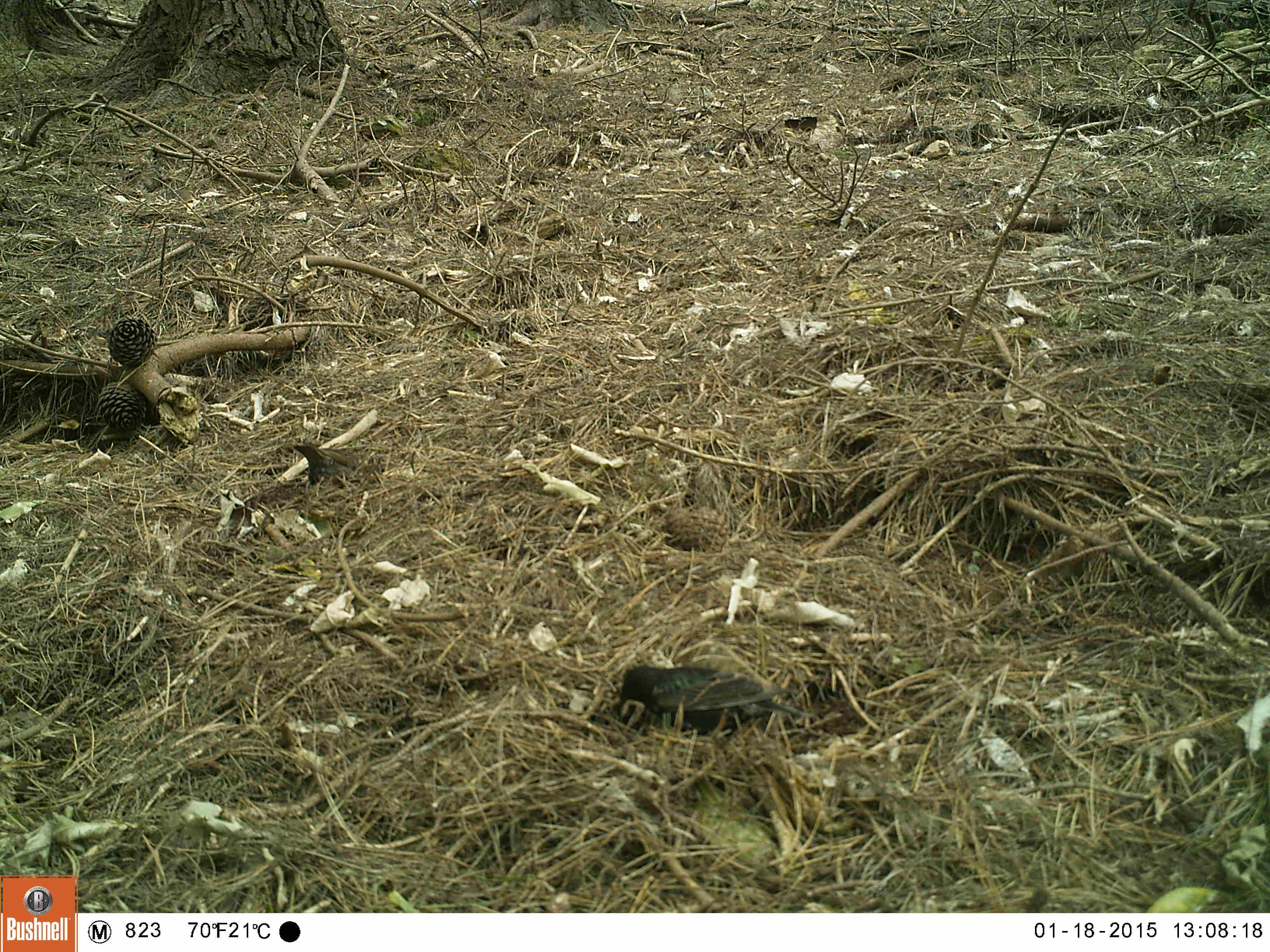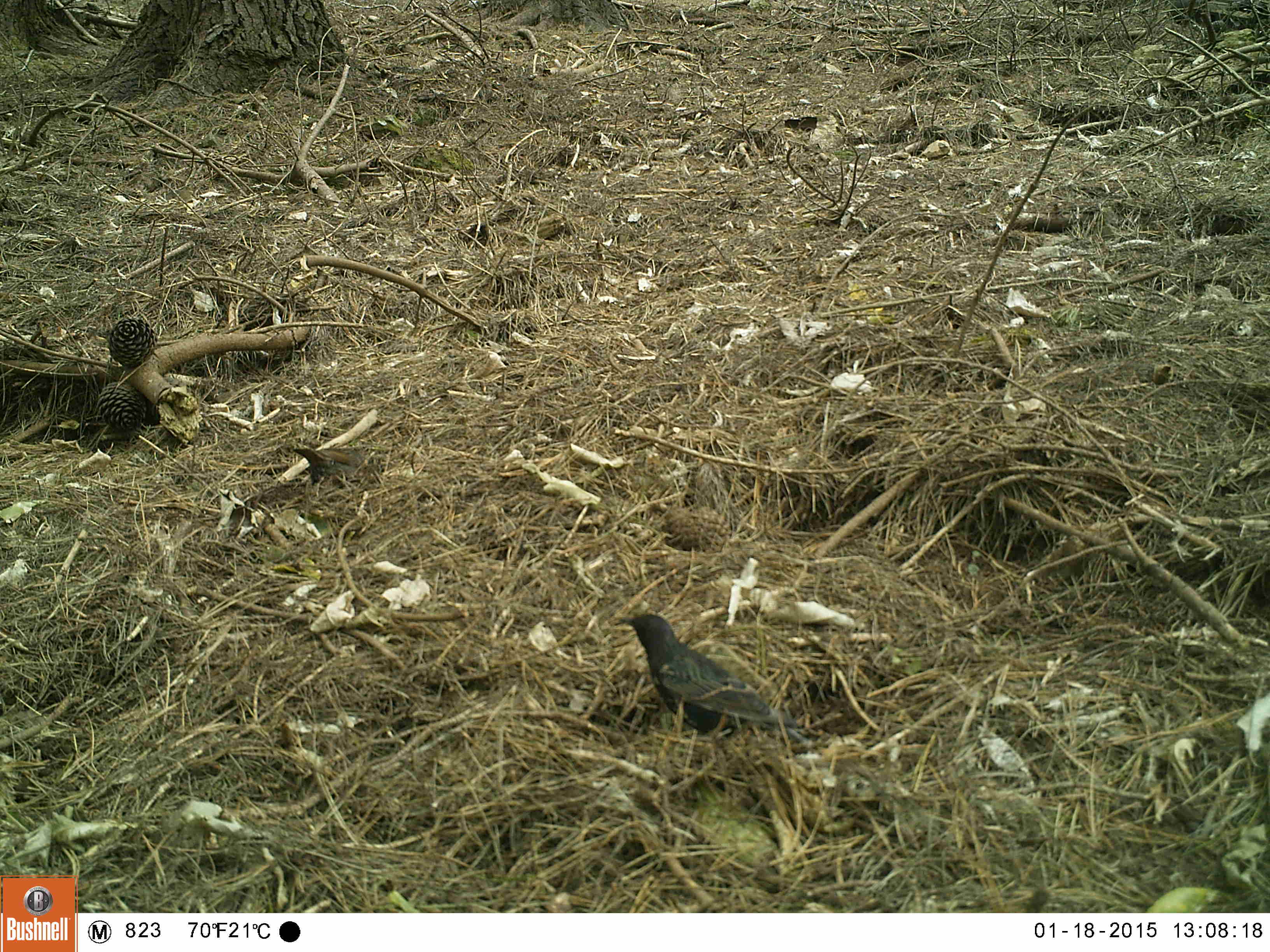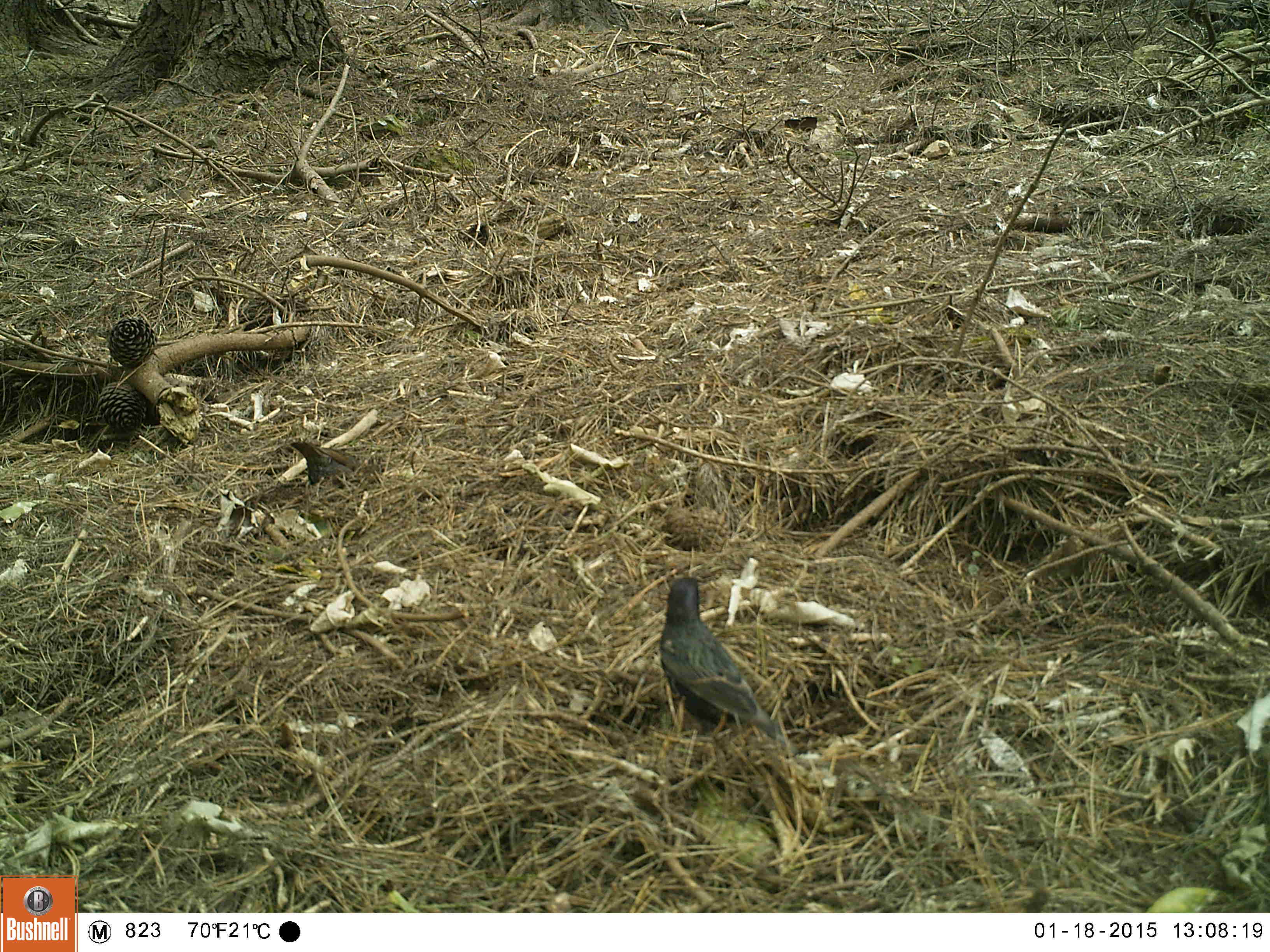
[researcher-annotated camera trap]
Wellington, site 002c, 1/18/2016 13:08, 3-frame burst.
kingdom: Animalia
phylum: Chordata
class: Aves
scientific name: Aves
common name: bird